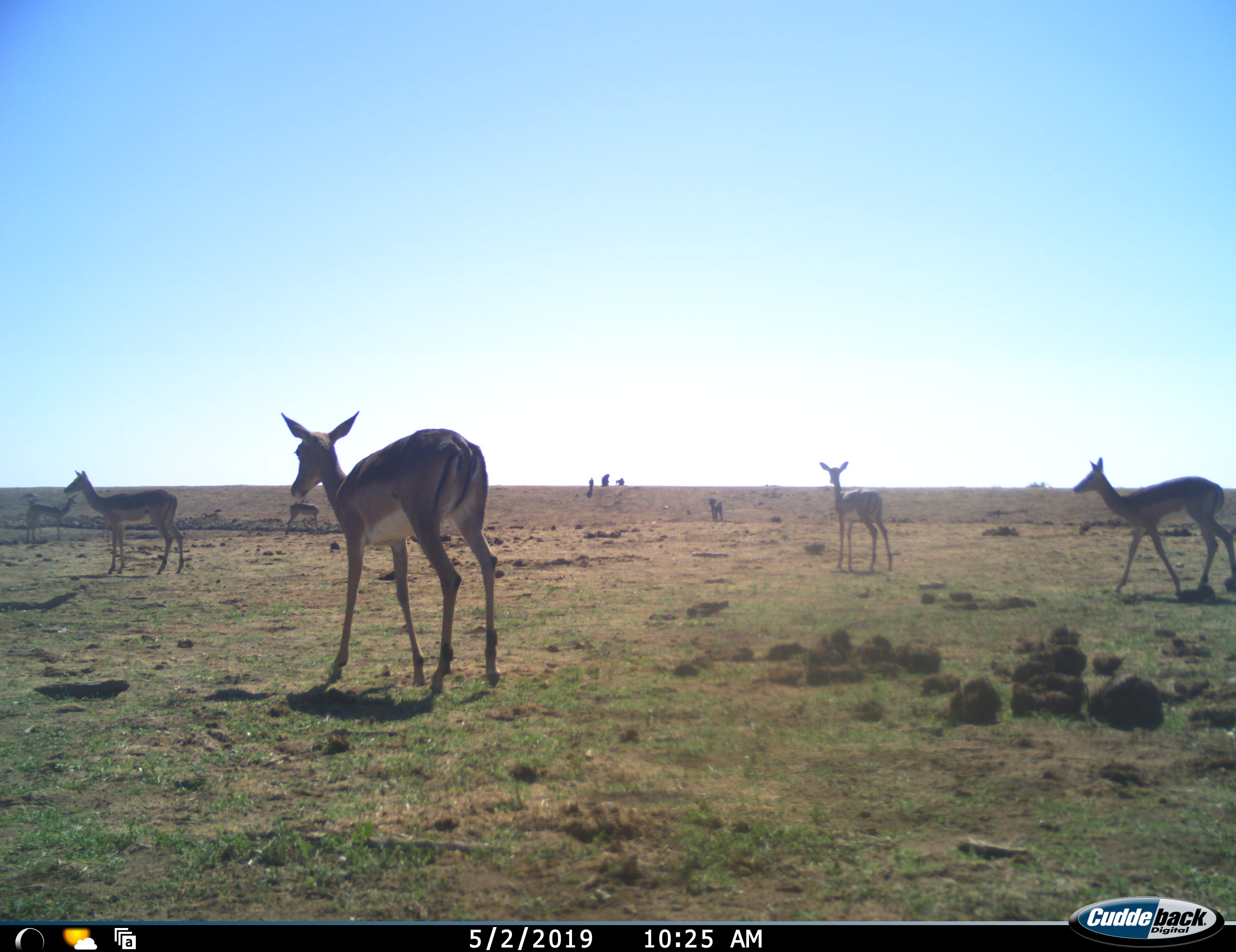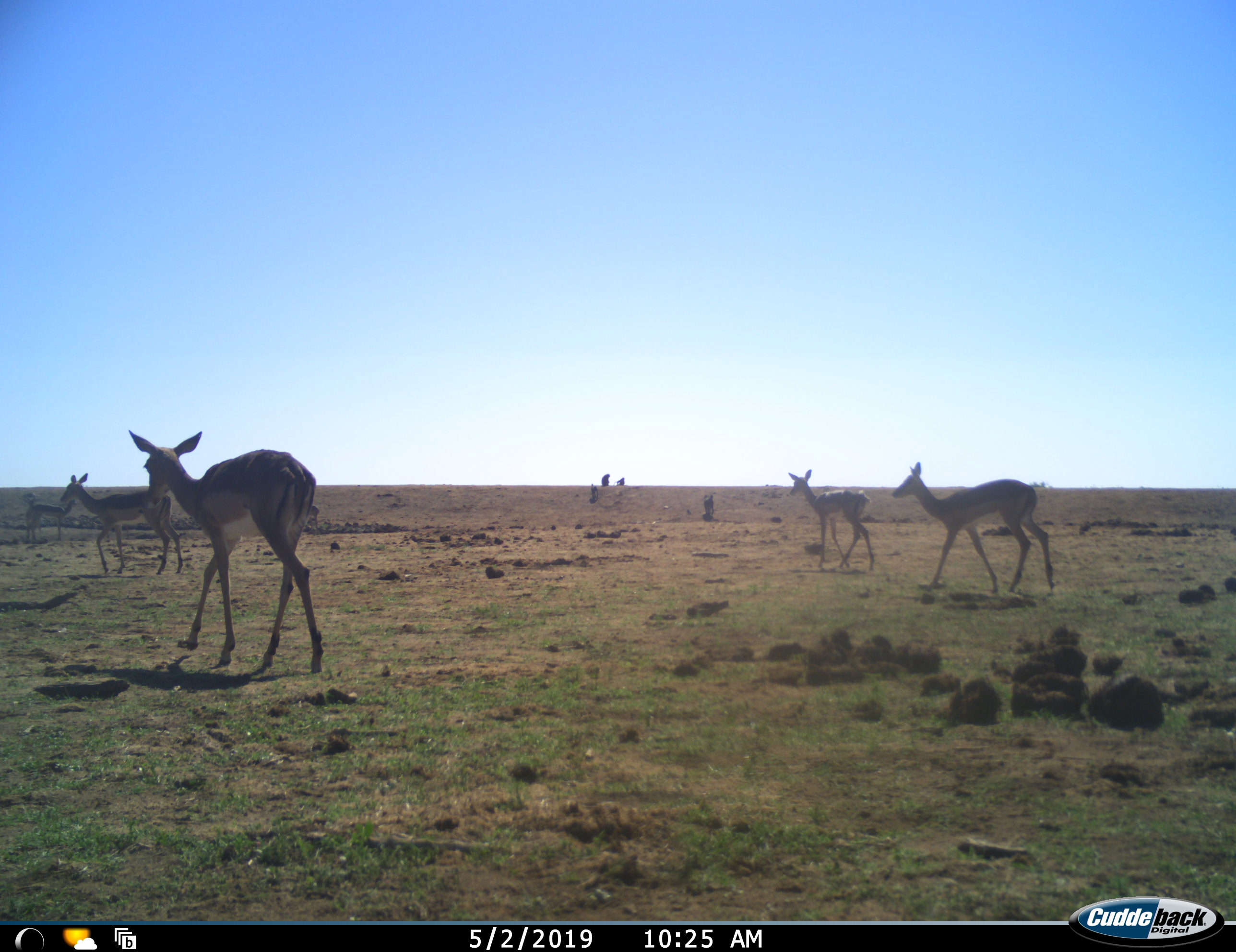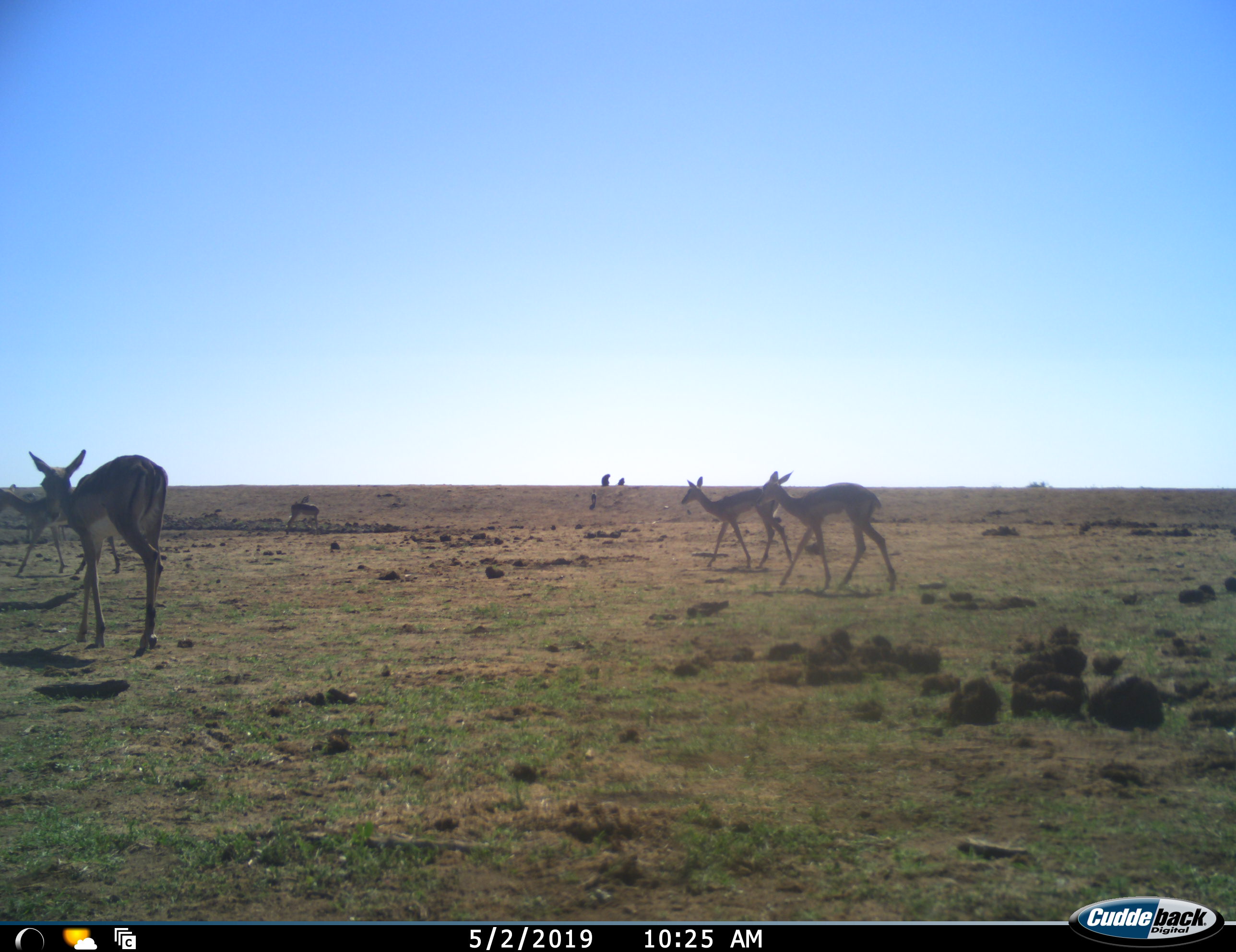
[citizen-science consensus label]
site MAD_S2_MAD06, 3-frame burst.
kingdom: Animalia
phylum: Chordata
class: Mammalia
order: Artiodactyla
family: Bovidae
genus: Aepyceros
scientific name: Aepyceros melampus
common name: impala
Impala (Aepyceros melampus), count 6. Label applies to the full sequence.